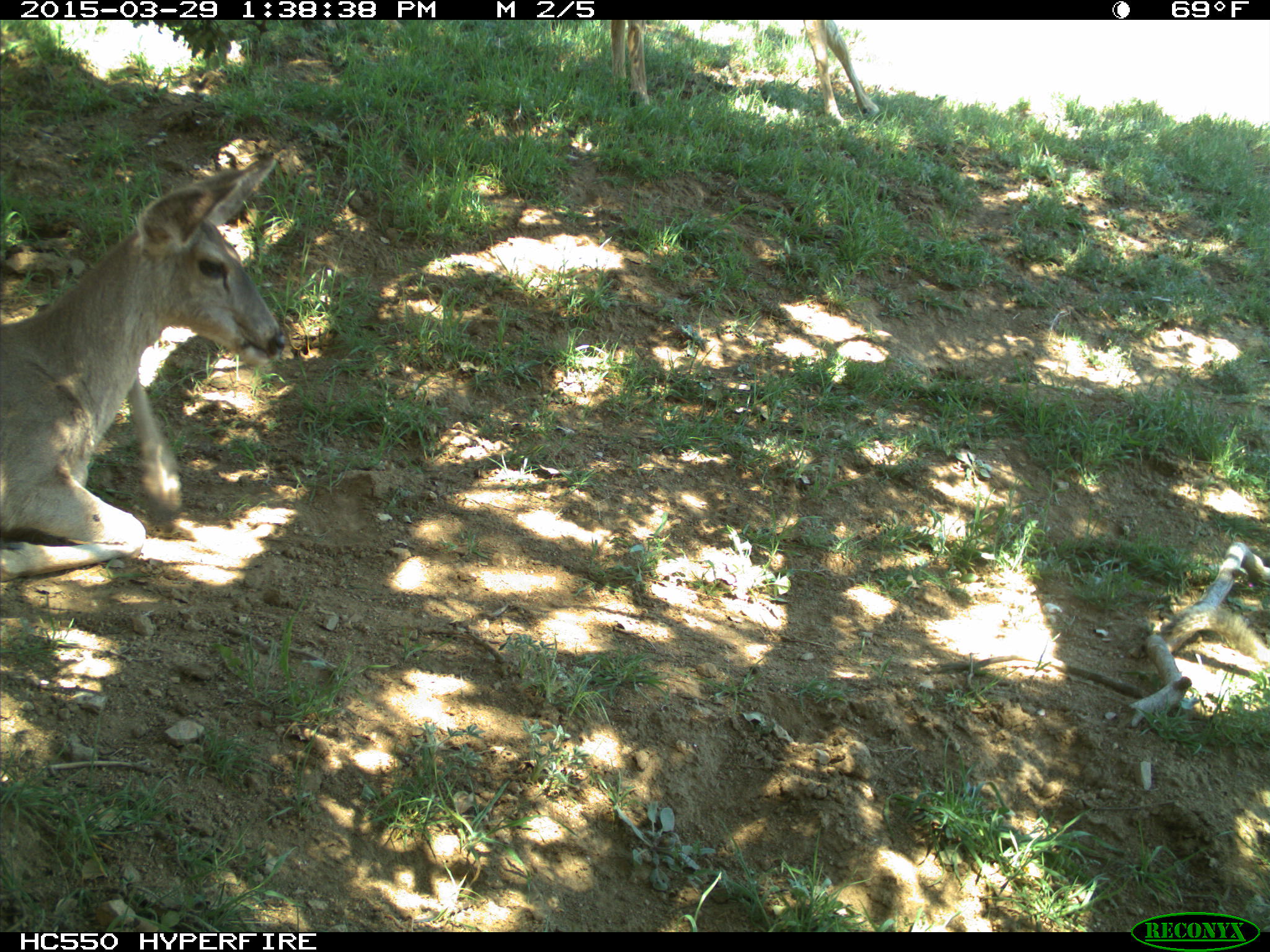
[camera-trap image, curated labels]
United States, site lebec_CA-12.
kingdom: Animalia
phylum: Chordata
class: Mammalia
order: Artiodactyla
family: Cervidae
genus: Odocoileus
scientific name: Odocoileus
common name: deer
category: unidentified deer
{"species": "unidentified deer (deer) (Odocoileus)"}